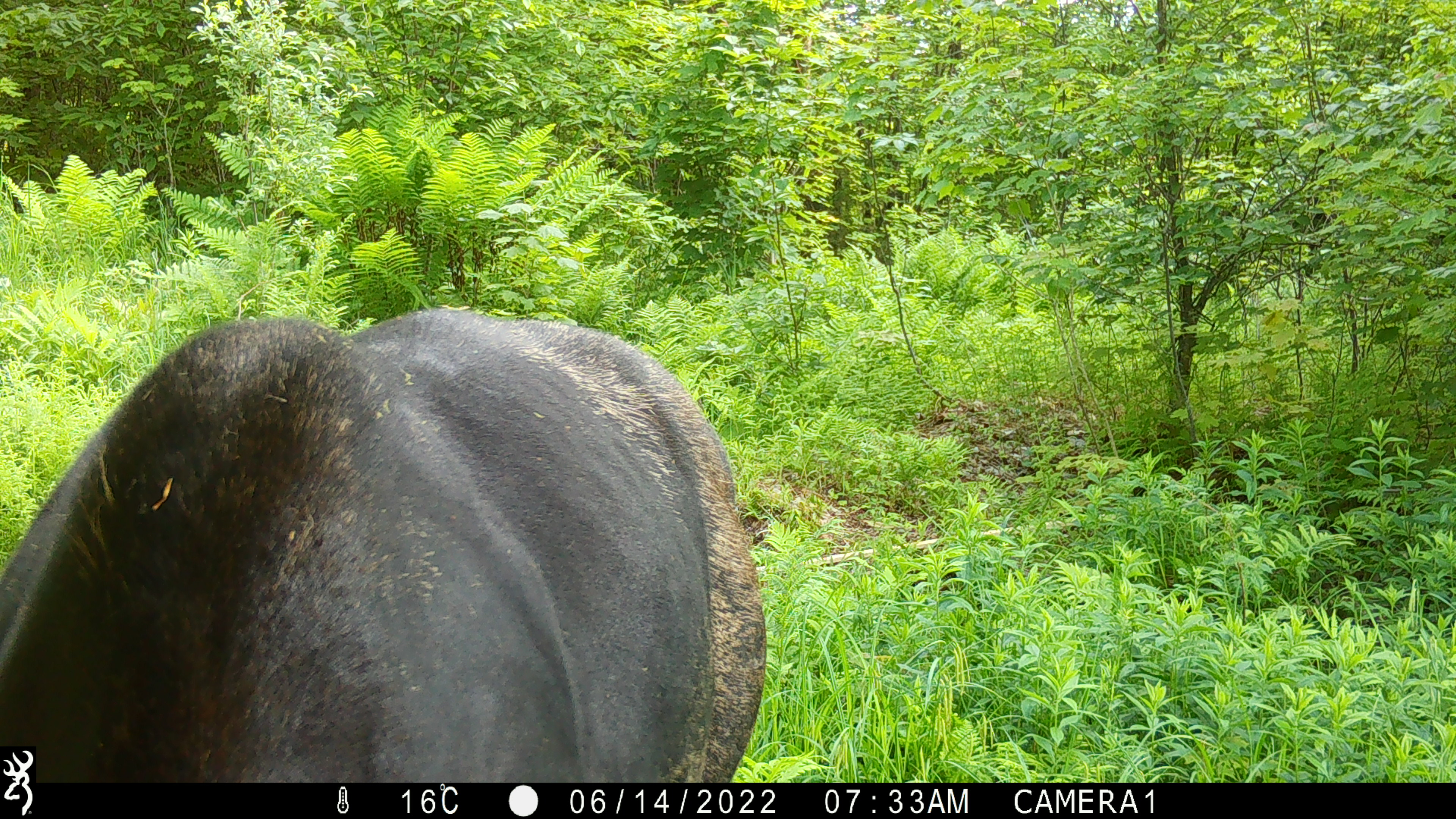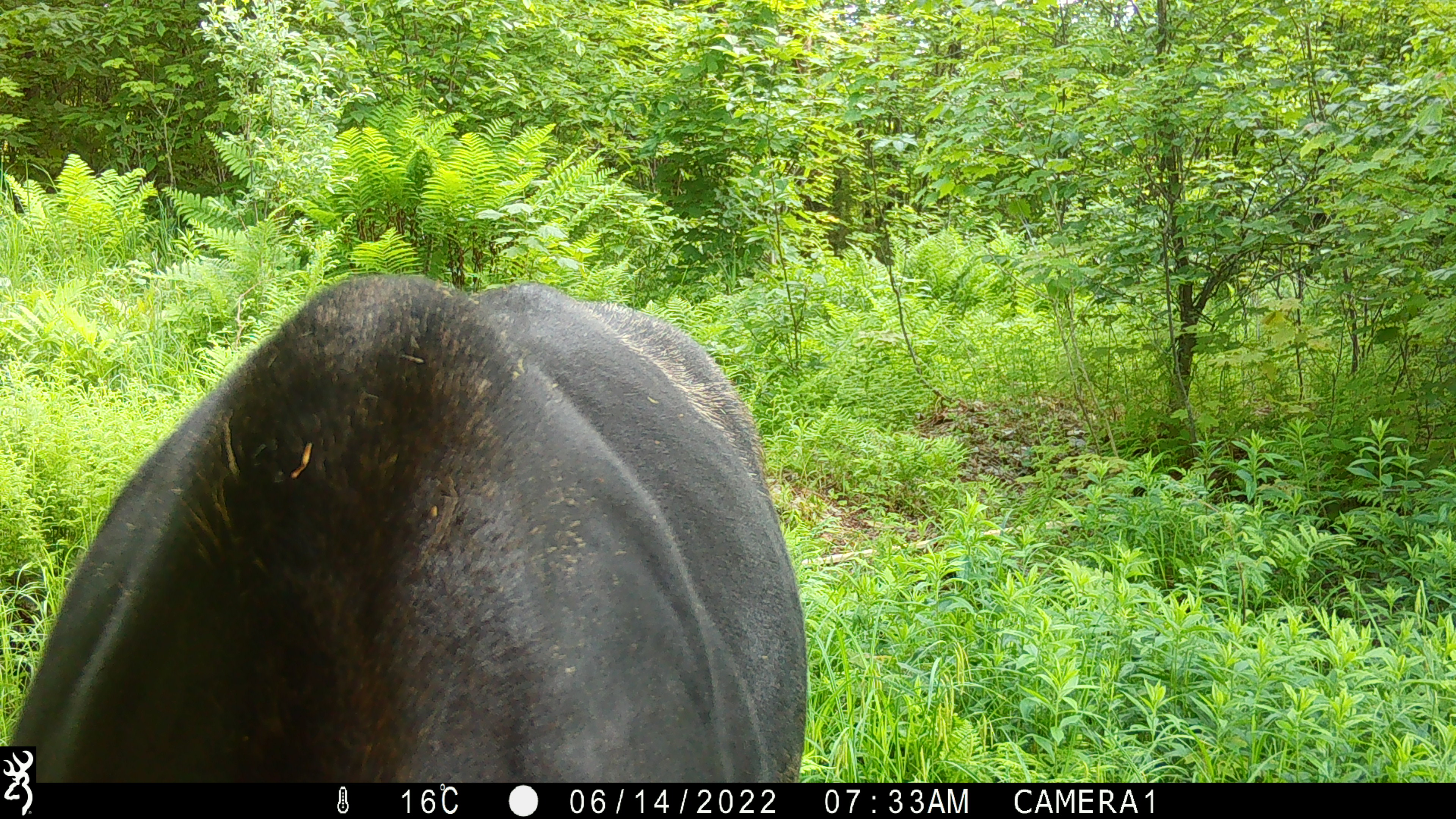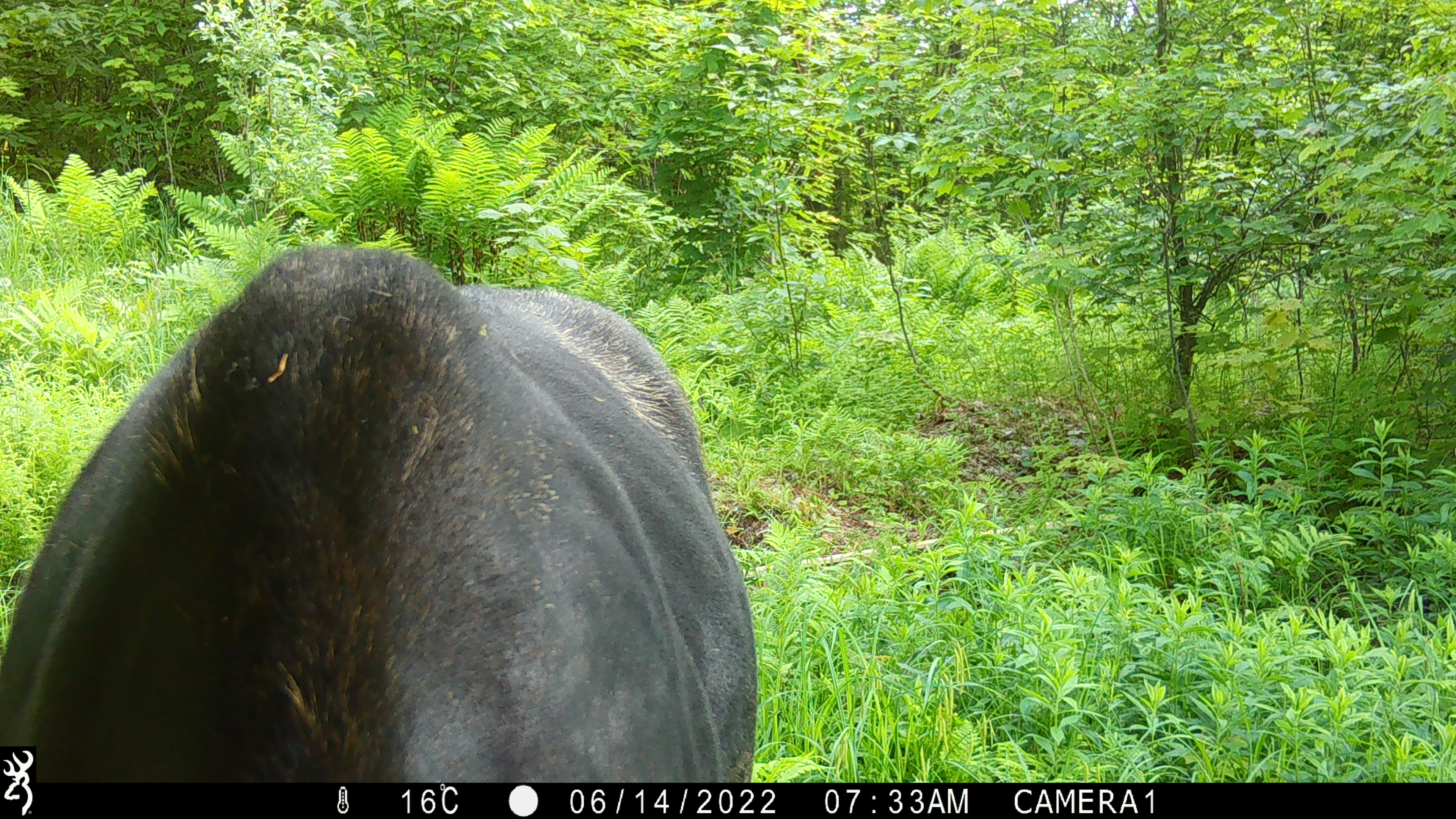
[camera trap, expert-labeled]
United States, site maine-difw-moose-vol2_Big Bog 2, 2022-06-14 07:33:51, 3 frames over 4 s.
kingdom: Animalia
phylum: Chordata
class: Mammalia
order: Artiodactyla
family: Cervidae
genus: Alces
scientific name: Alces alces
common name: moose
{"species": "moose (Alces alces)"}